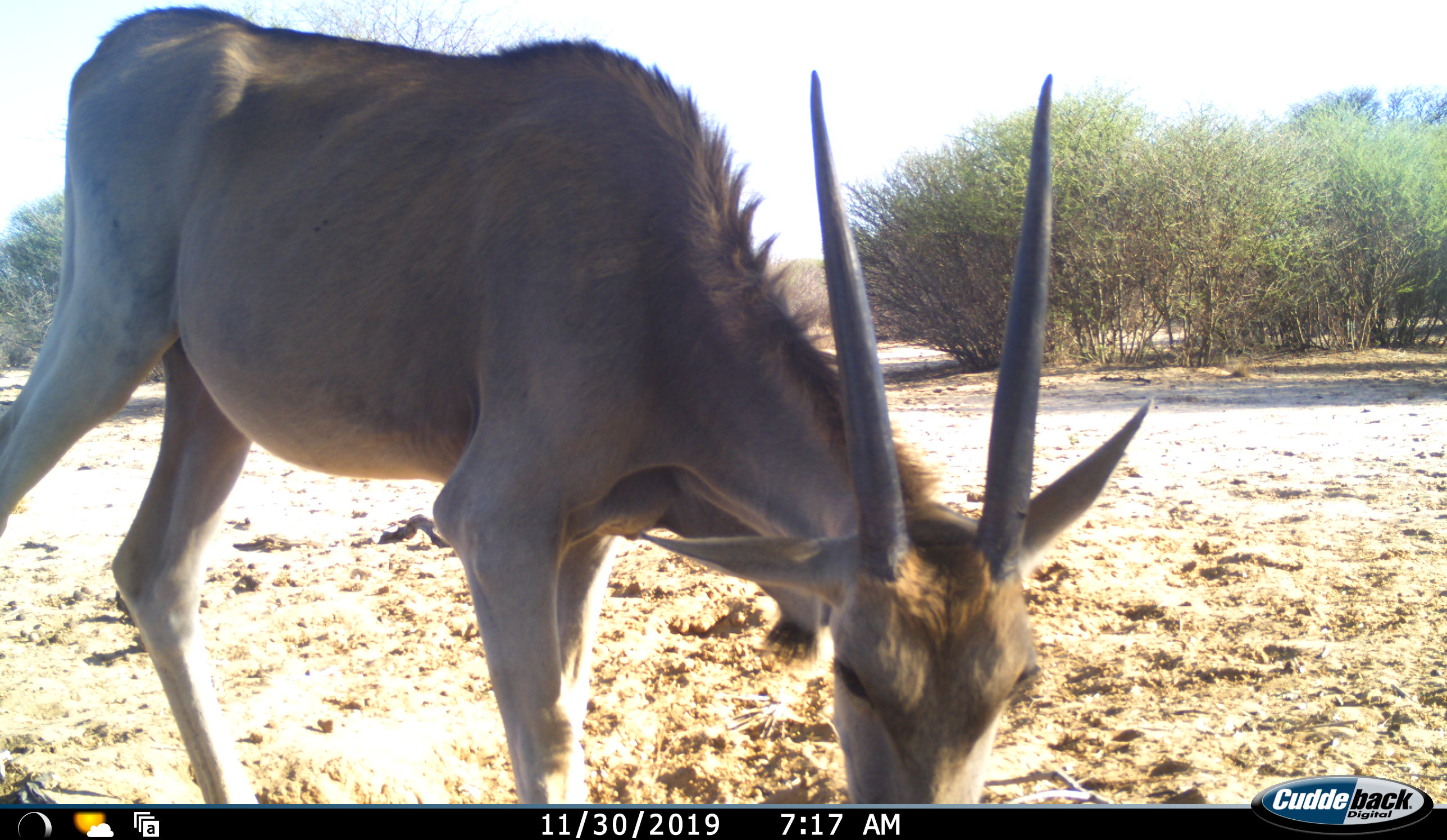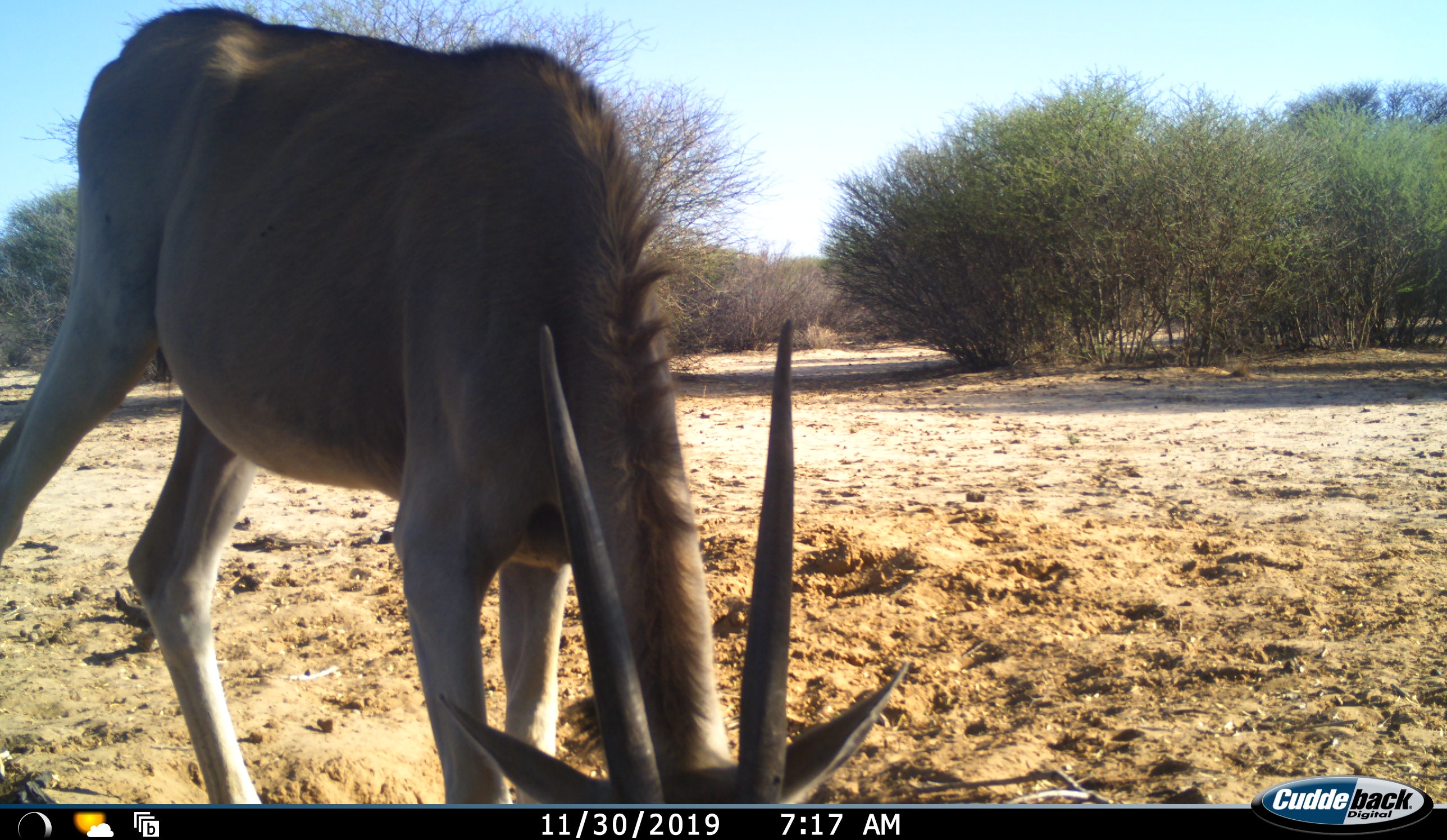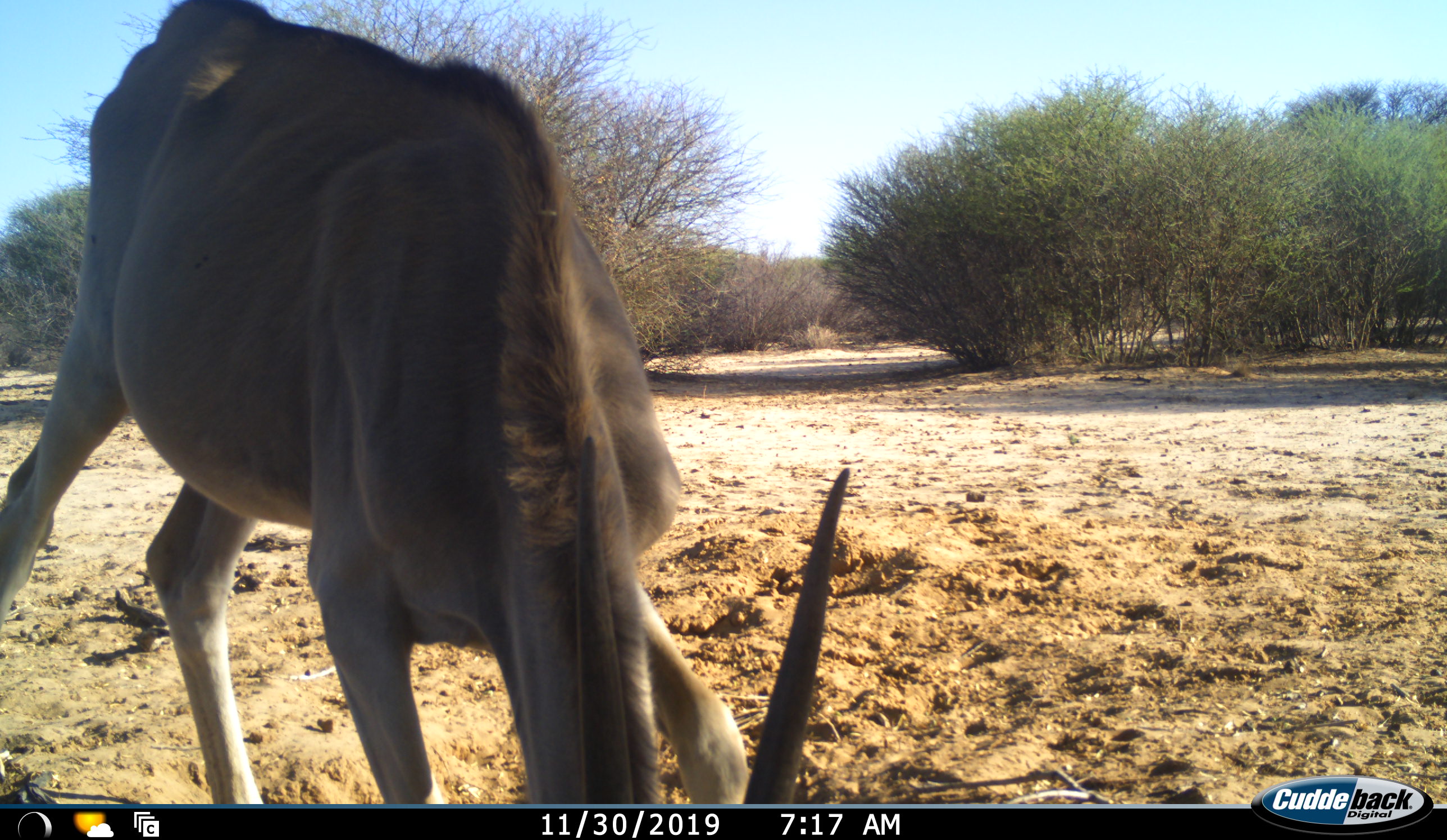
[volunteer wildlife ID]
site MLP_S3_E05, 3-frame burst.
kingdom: Animalia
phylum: Chordata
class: Mammalia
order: Artiodactyla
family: Bovidae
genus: Tragelaphus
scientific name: Tragelaphus oryx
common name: eland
Eland (Tragelaphus oryx), count 1. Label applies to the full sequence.